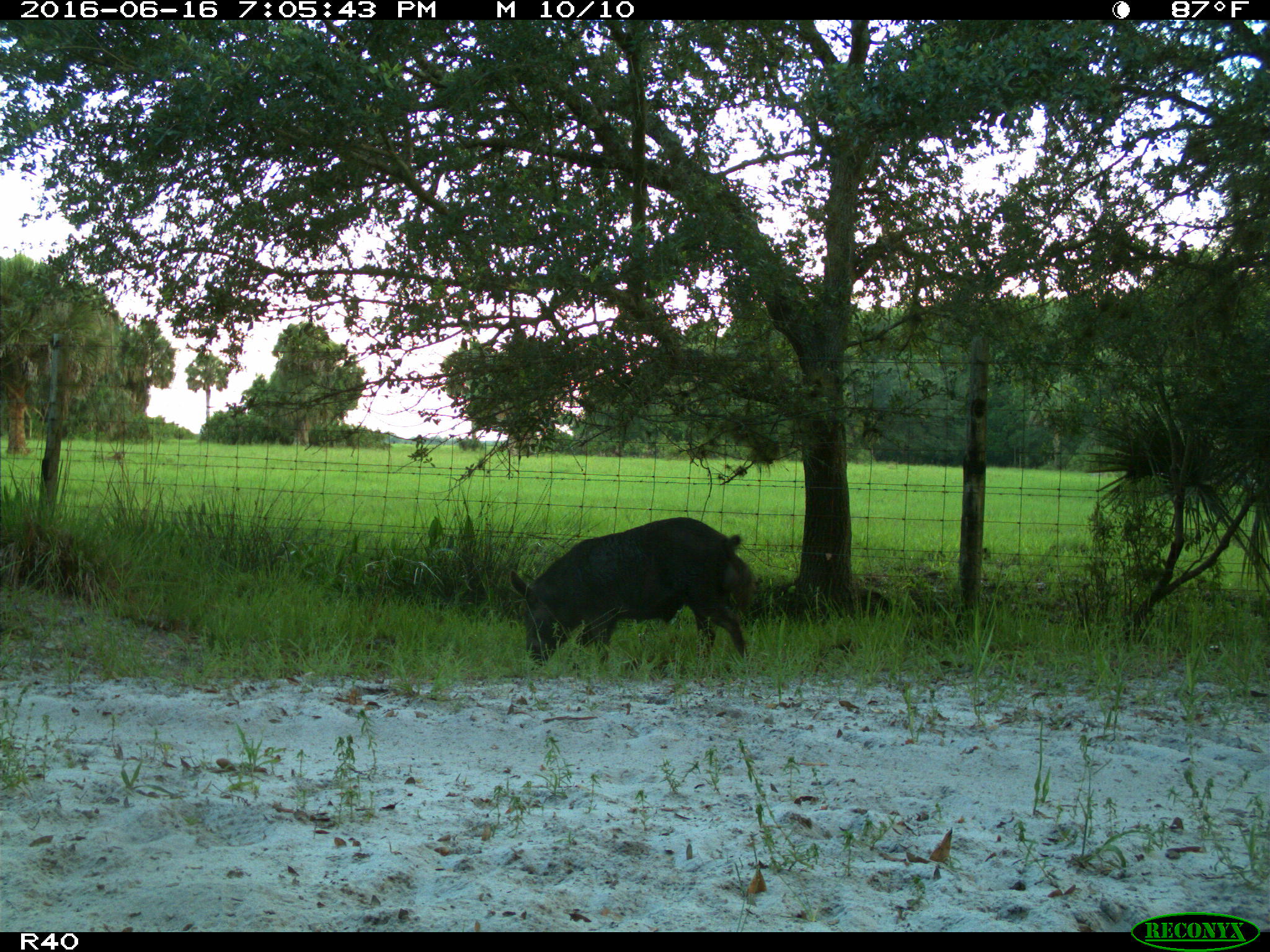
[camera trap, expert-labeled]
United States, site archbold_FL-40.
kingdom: Animalia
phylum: Chordata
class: Mammalia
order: Artiodactyla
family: Suidae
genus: Sus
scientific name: Sus scrofa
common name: wild boar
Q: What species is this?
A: Sus scrofa (wild boar).